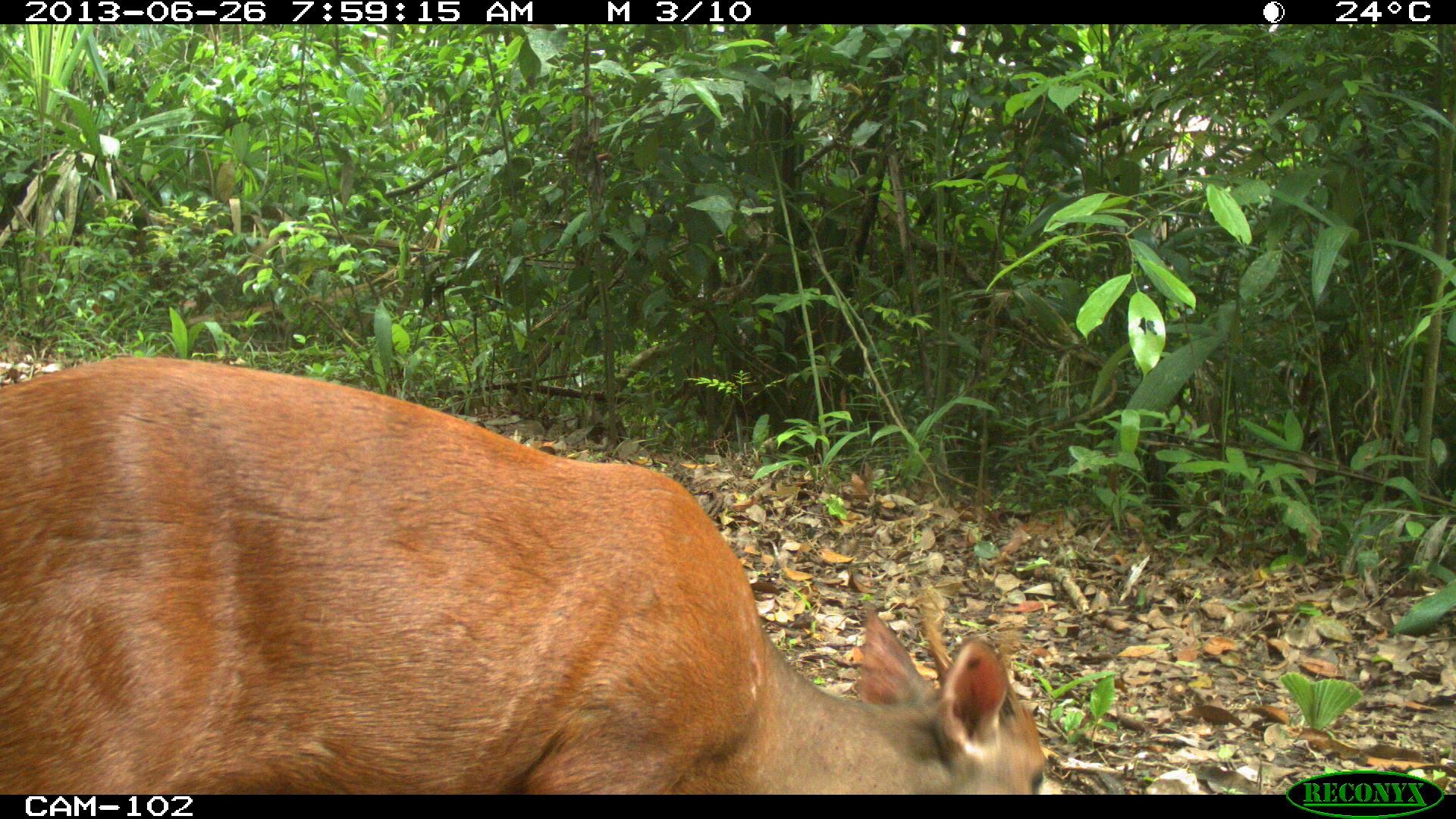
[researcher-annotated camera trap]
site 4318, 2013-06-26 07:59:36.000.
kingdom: Animalia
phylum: Chordata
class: Mammalia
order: Artiodactyla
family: Cervidae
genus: Mazama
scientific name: Mazama temama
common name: central american red brocket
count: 1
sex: male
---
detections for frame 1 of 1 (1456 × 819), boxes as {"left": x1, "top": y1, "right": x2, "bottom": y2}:
mazama temama: {"left": 1, "top": 353, "right": 1043, "bottom": 795}